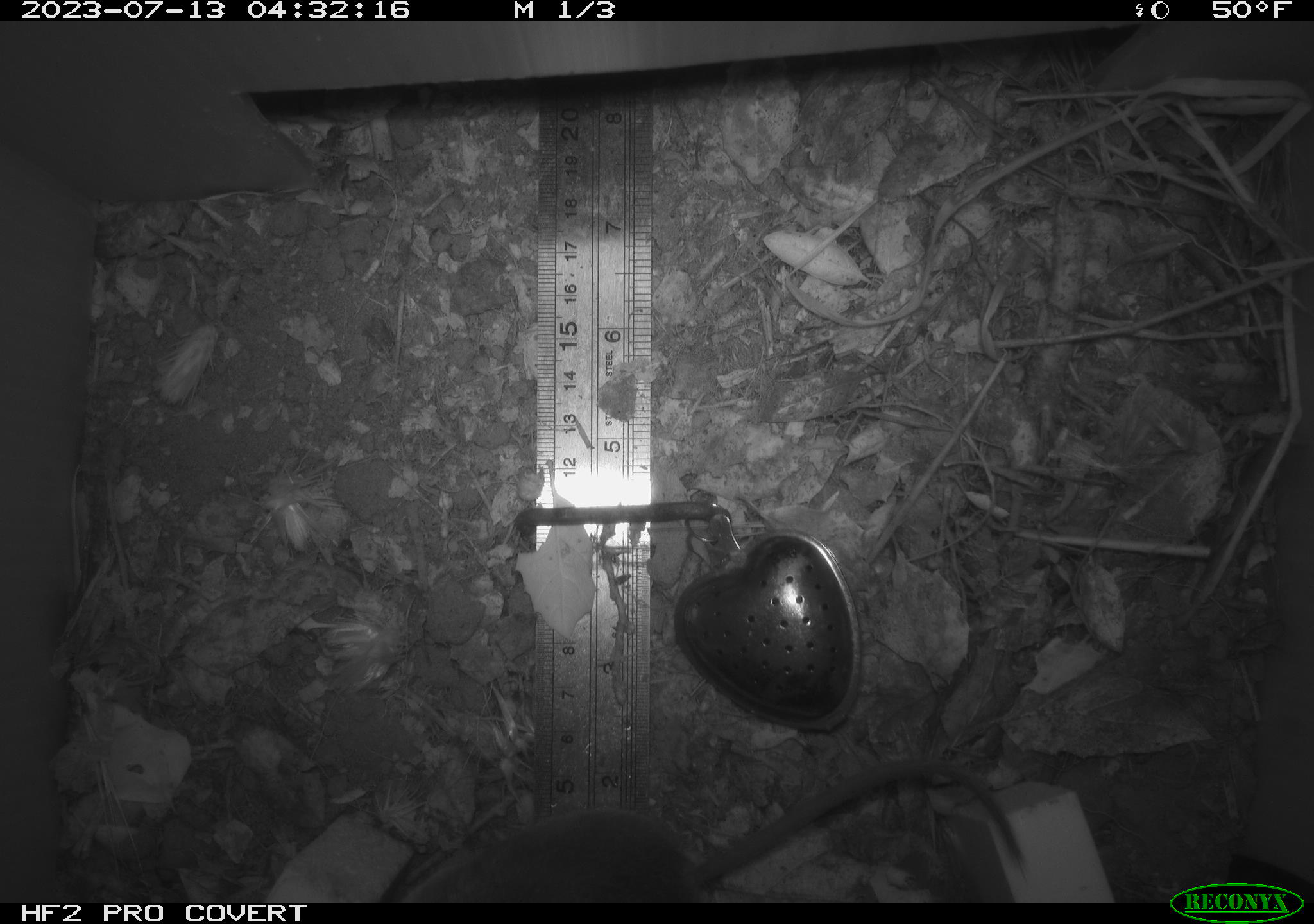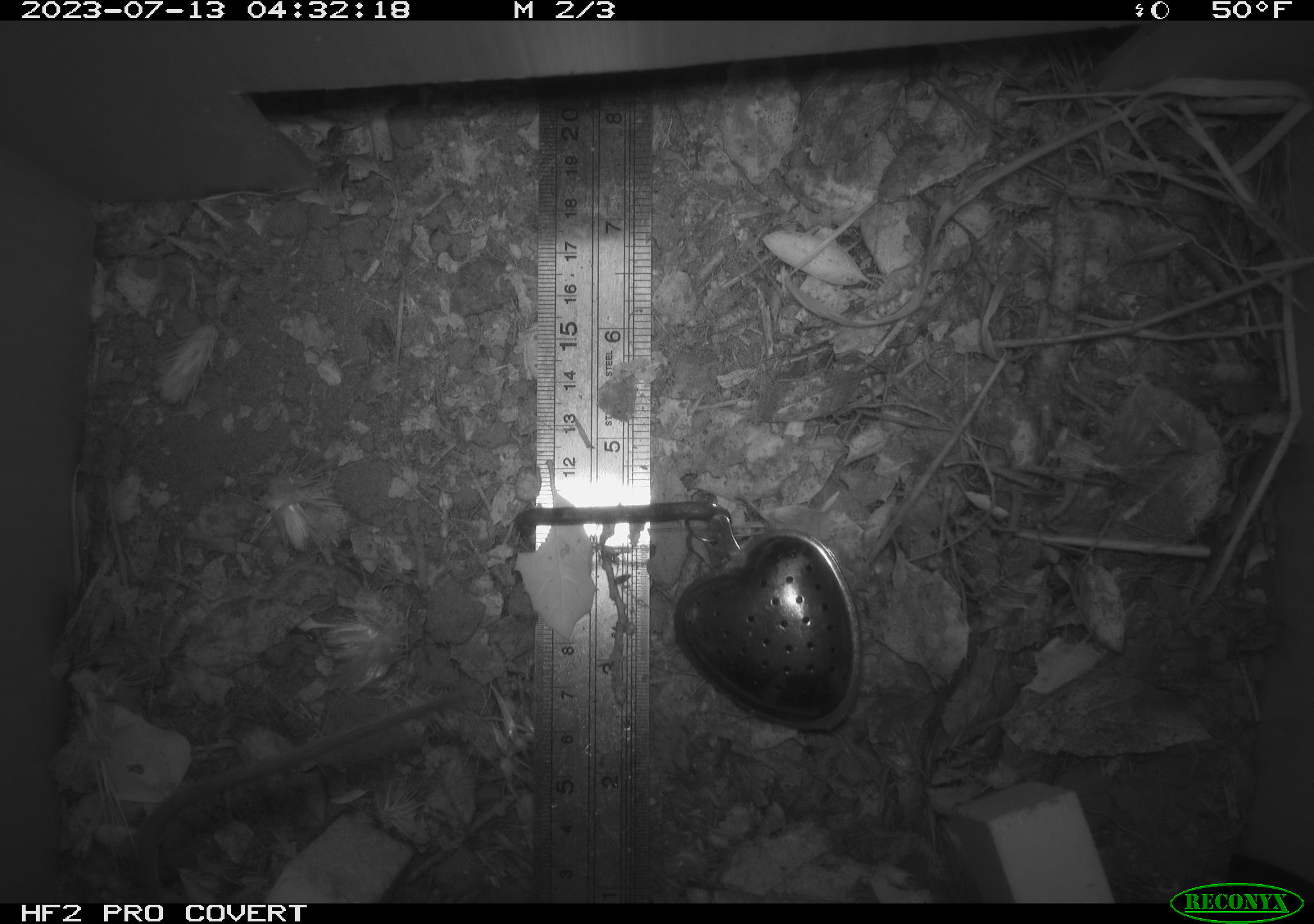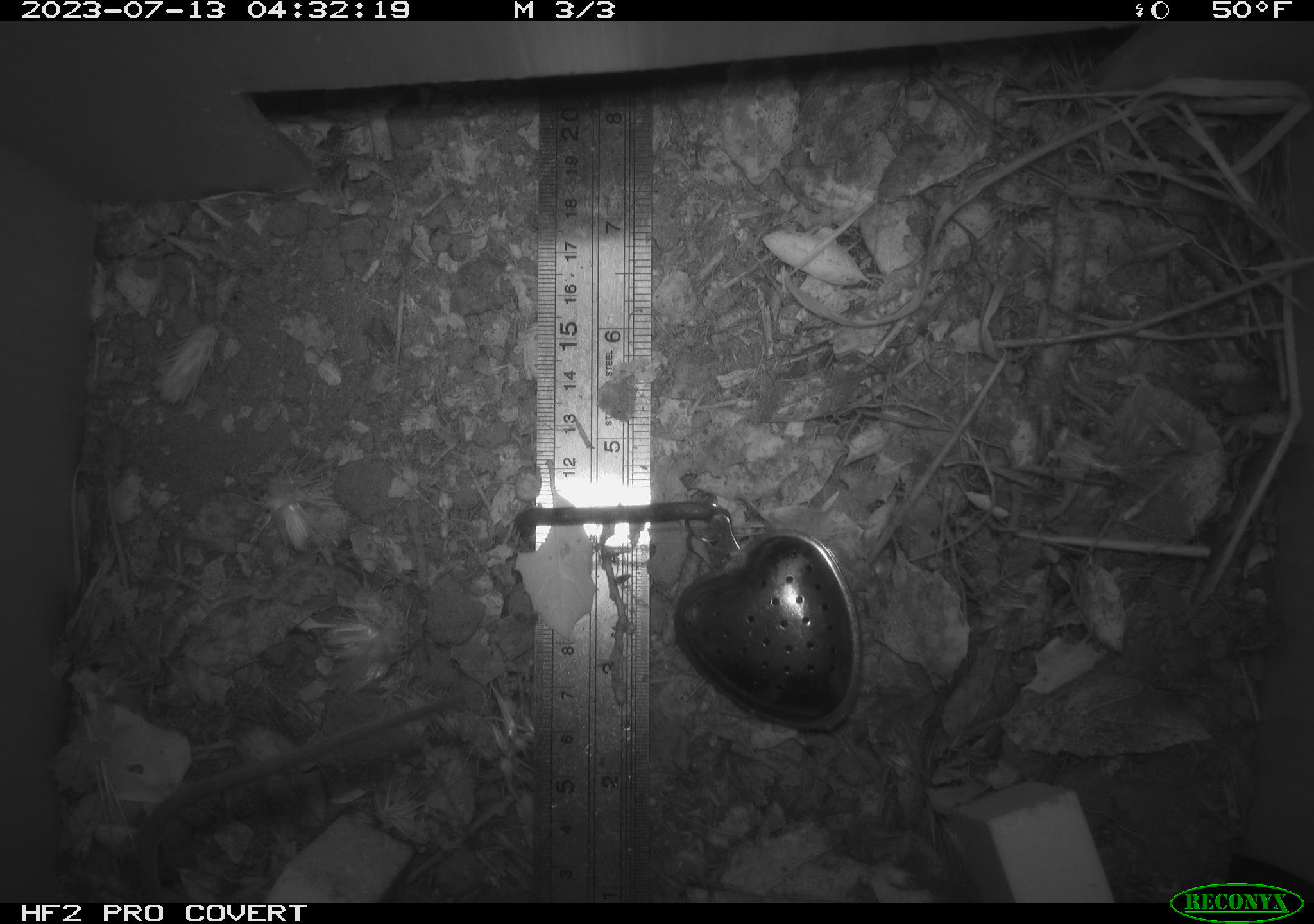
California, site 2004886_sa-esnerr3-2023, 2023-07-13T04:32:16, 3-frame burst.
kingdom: Animalia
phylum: Chordata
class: Mammalia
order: Rodentia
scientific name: Rodentia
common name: mouse species